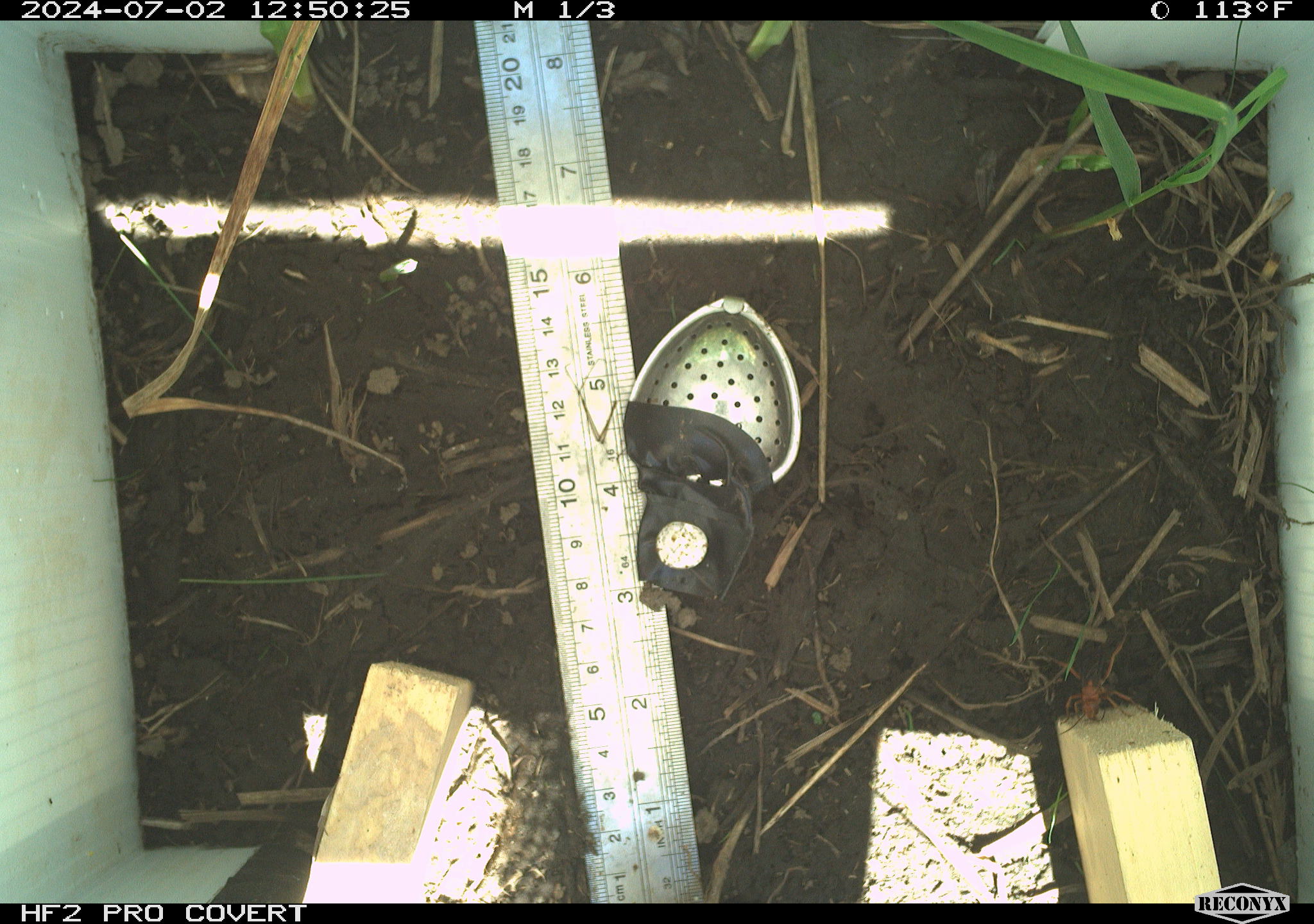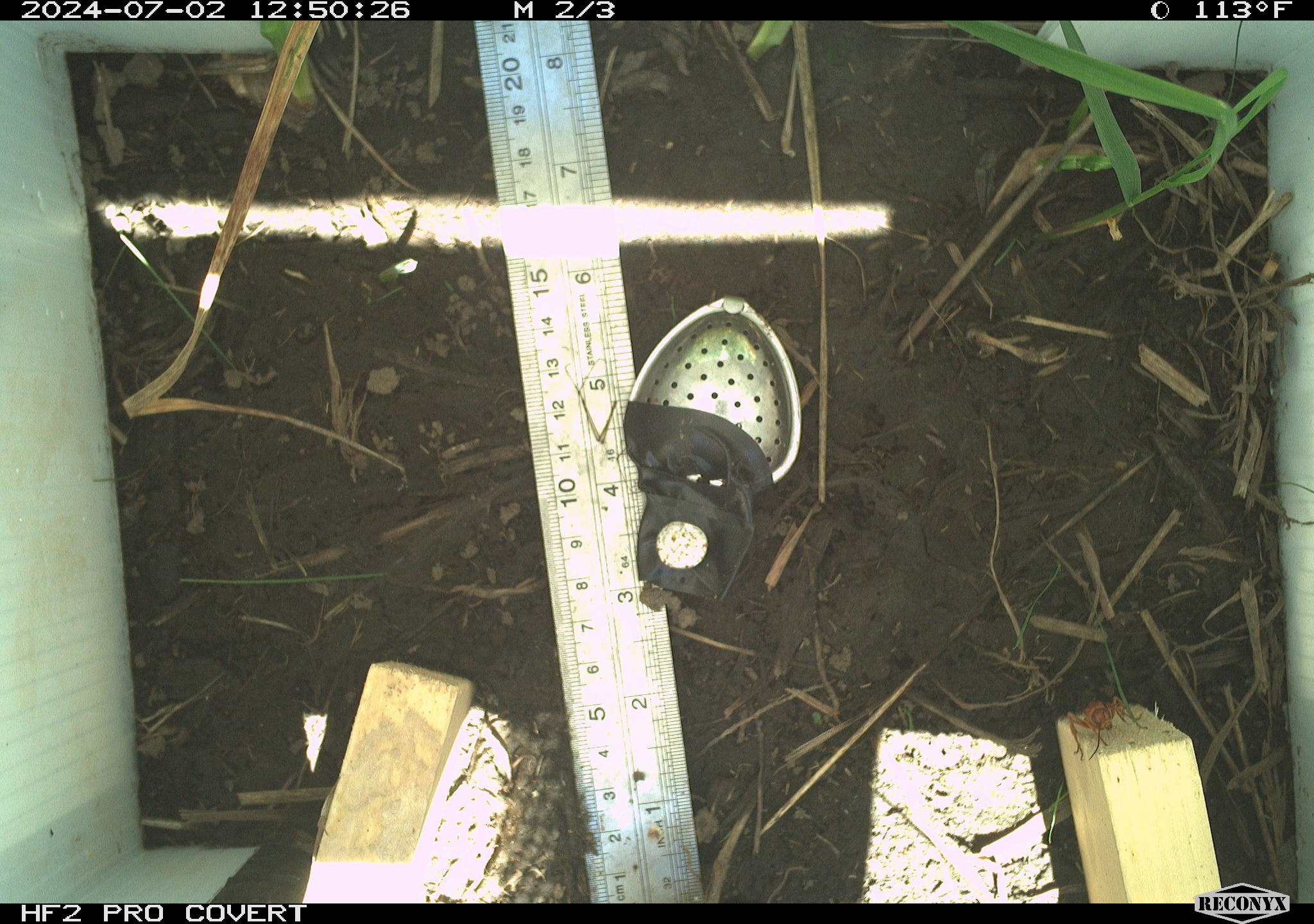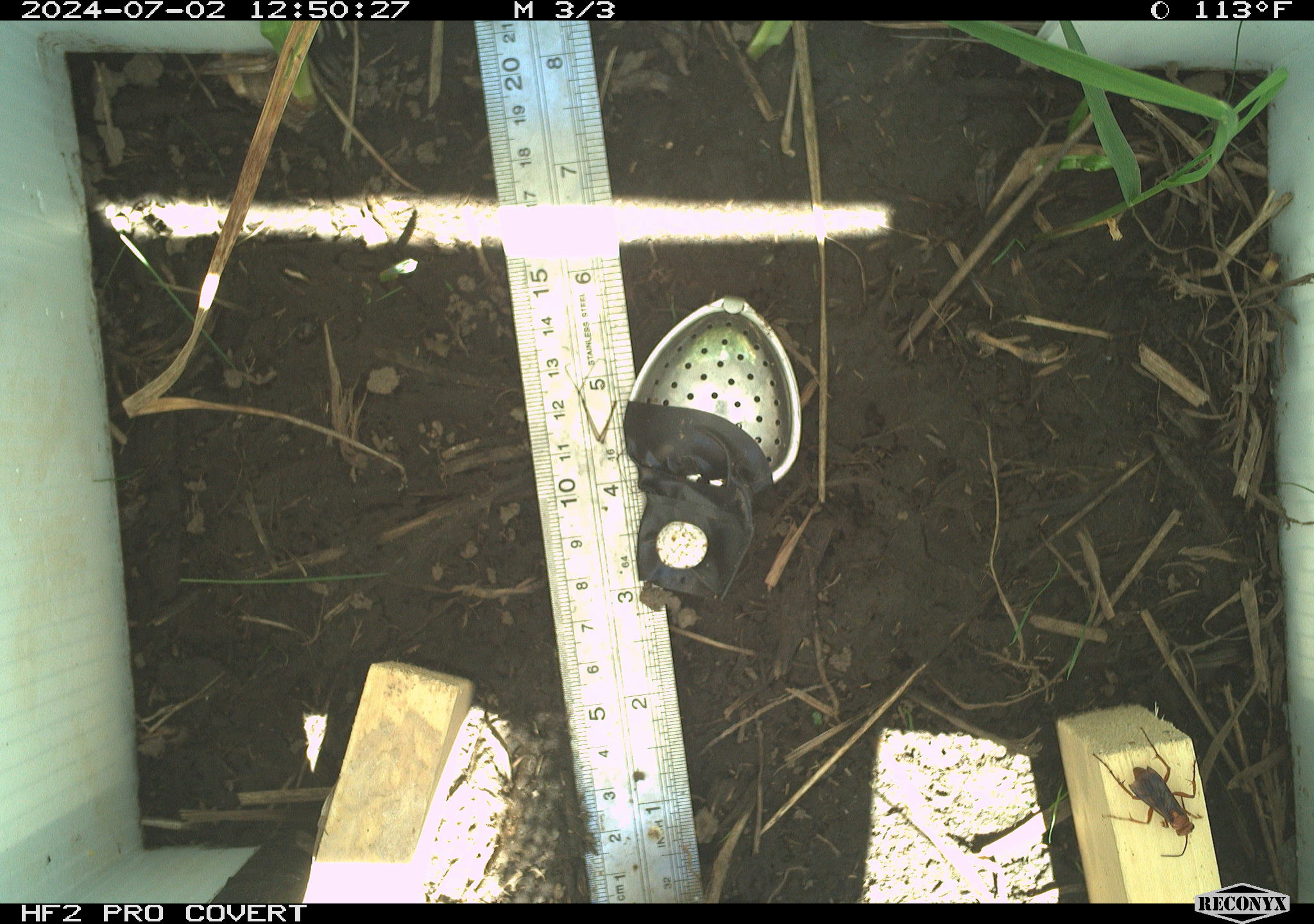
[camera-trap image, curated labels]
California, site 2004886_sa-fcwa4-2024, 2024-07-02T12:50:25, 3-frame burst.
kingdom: Animalia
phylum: Arthropoda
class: Insecta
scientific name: Insecta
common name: insect